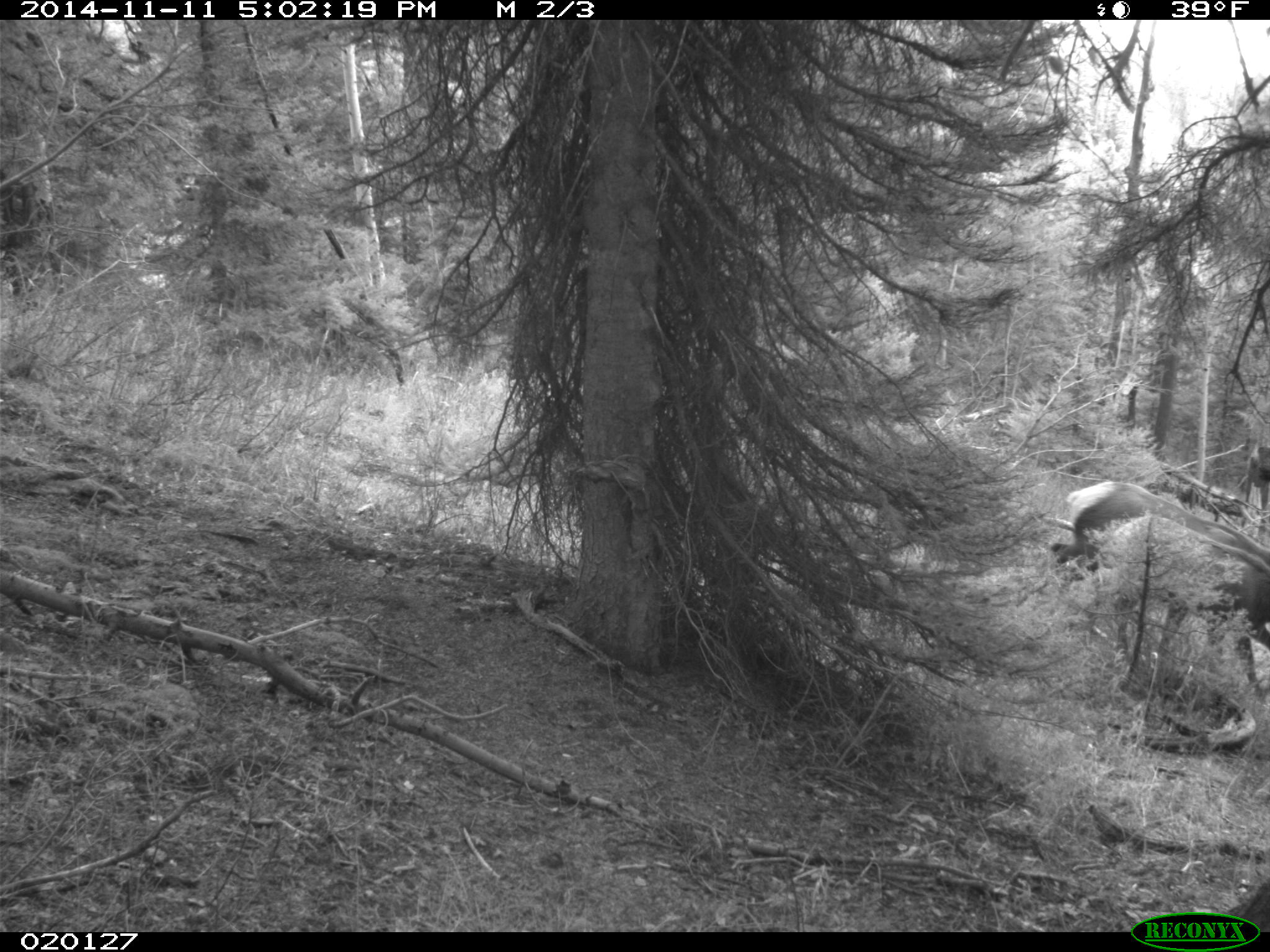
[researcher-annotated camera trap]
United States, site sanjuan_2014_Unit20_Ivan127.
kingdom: Animalia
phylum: Chordata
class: Mammalia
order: Artiodactyla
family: Cervidae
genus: Cervus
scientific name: Cervus elaphus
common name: red deer